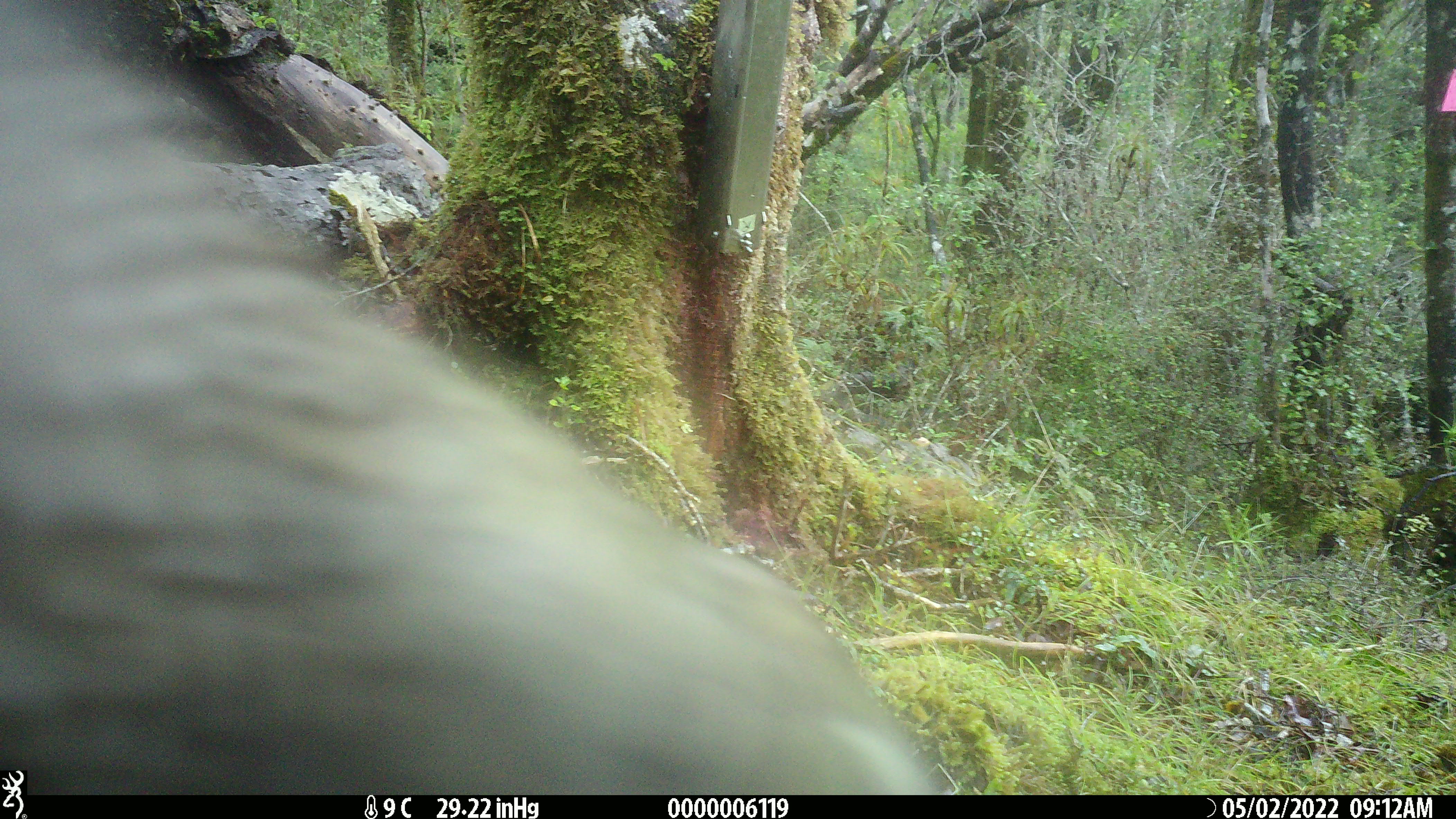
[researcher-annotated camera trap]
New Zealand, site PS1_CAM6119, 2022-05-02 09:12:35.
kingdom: Animalia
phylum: Chordata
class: Aves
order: Psittaciformes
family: Strigopidae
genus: Nestor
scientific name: Nestor notabilis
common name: kea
Kea (Nestor notabilis).